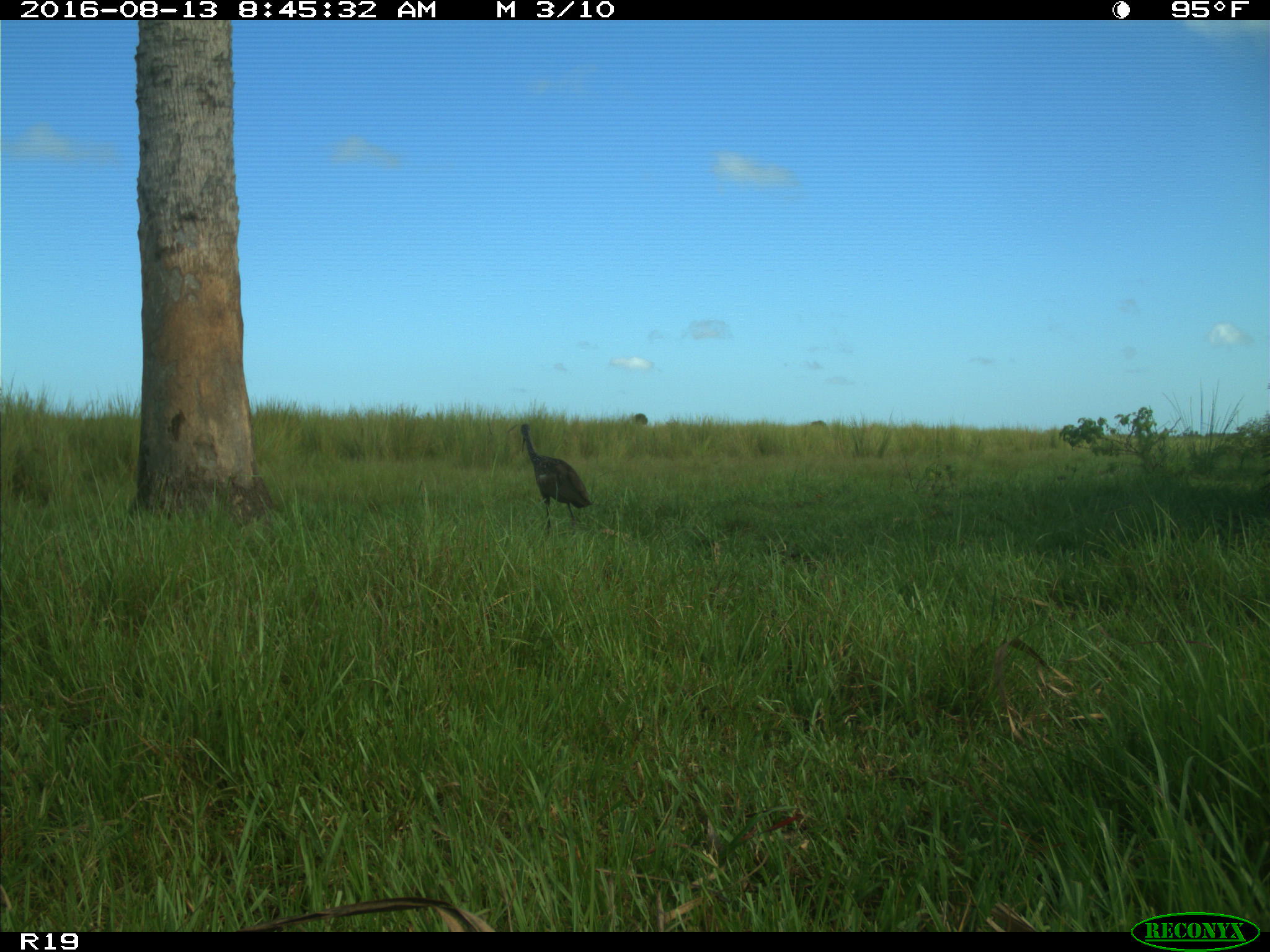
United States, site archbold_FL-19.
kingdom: Animalia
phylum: Chordata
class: Aves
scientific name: Aves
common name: birds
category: unidentified bird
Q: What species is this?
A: Unidentified bird (birds) (Aves).